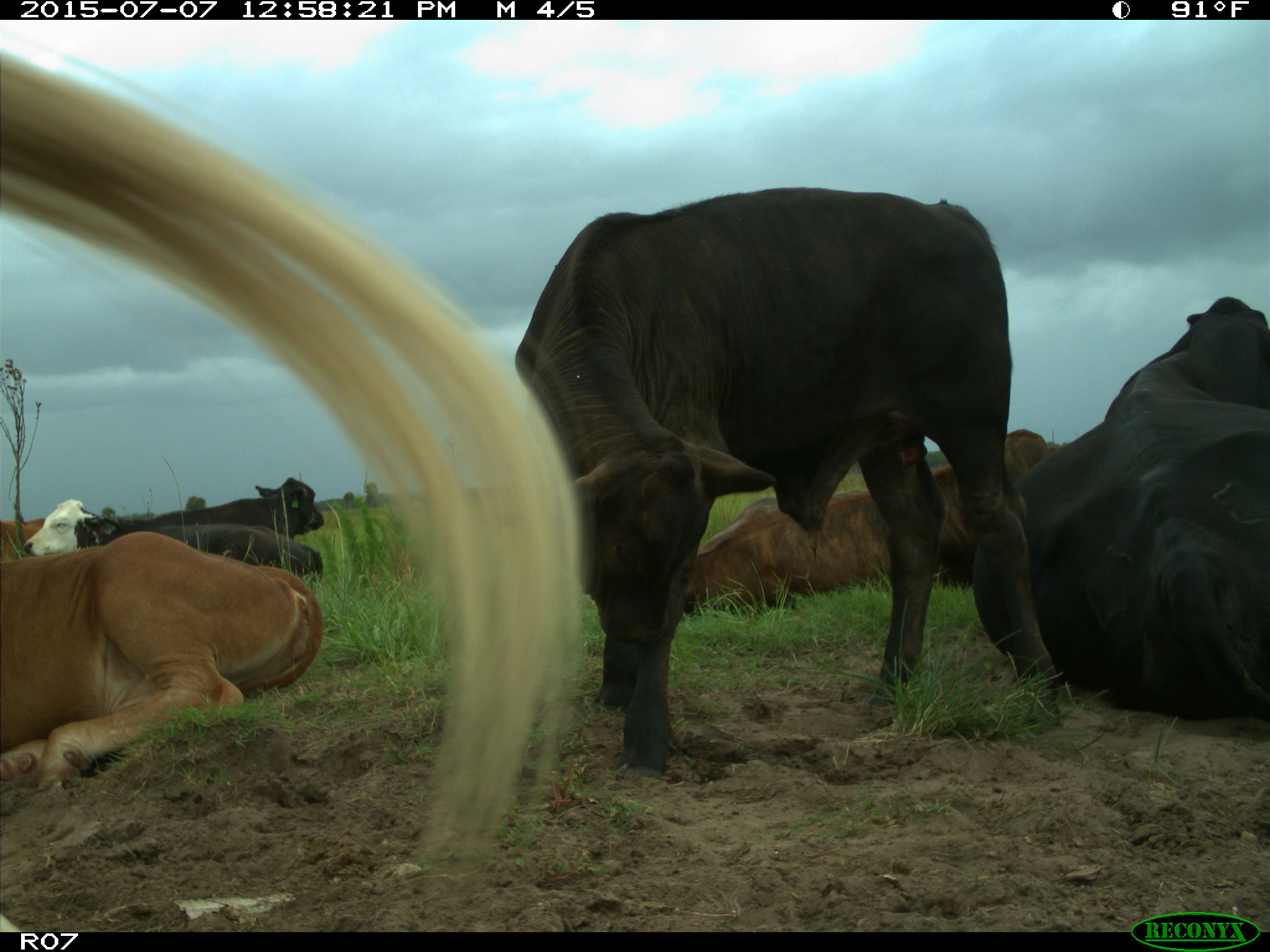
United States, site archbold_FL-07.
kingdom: Animalia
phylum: Chordata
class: Mammalia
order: Artiodactyla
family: Bovidae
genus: Bos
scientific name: Bos taurus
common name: domestic cow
Bos taurus (domestic cow).